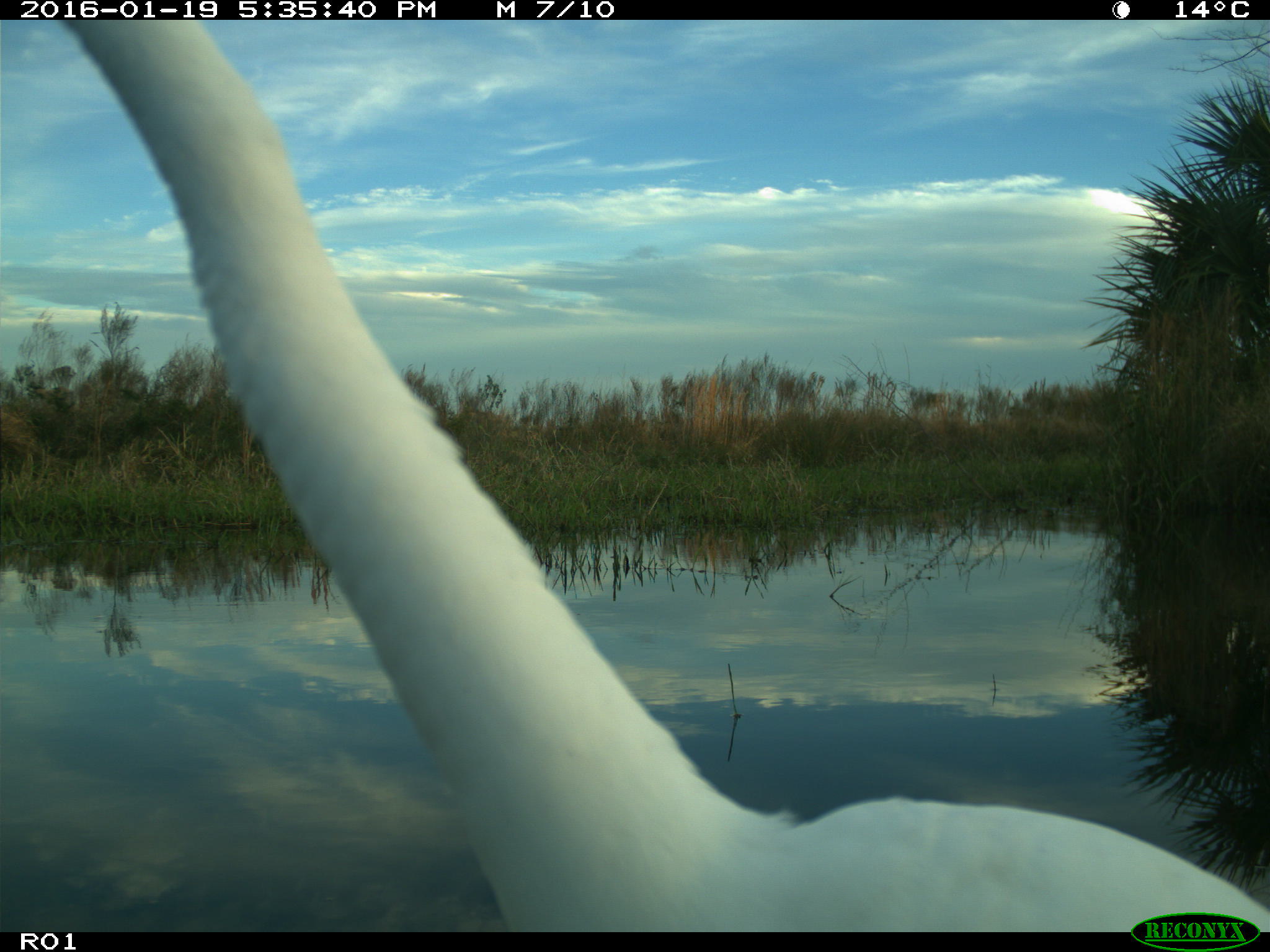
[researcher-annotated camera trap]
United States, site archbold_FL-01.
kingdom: Animalia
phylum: Chordata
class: Aves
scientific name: Aves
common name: birds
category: unidentified bird